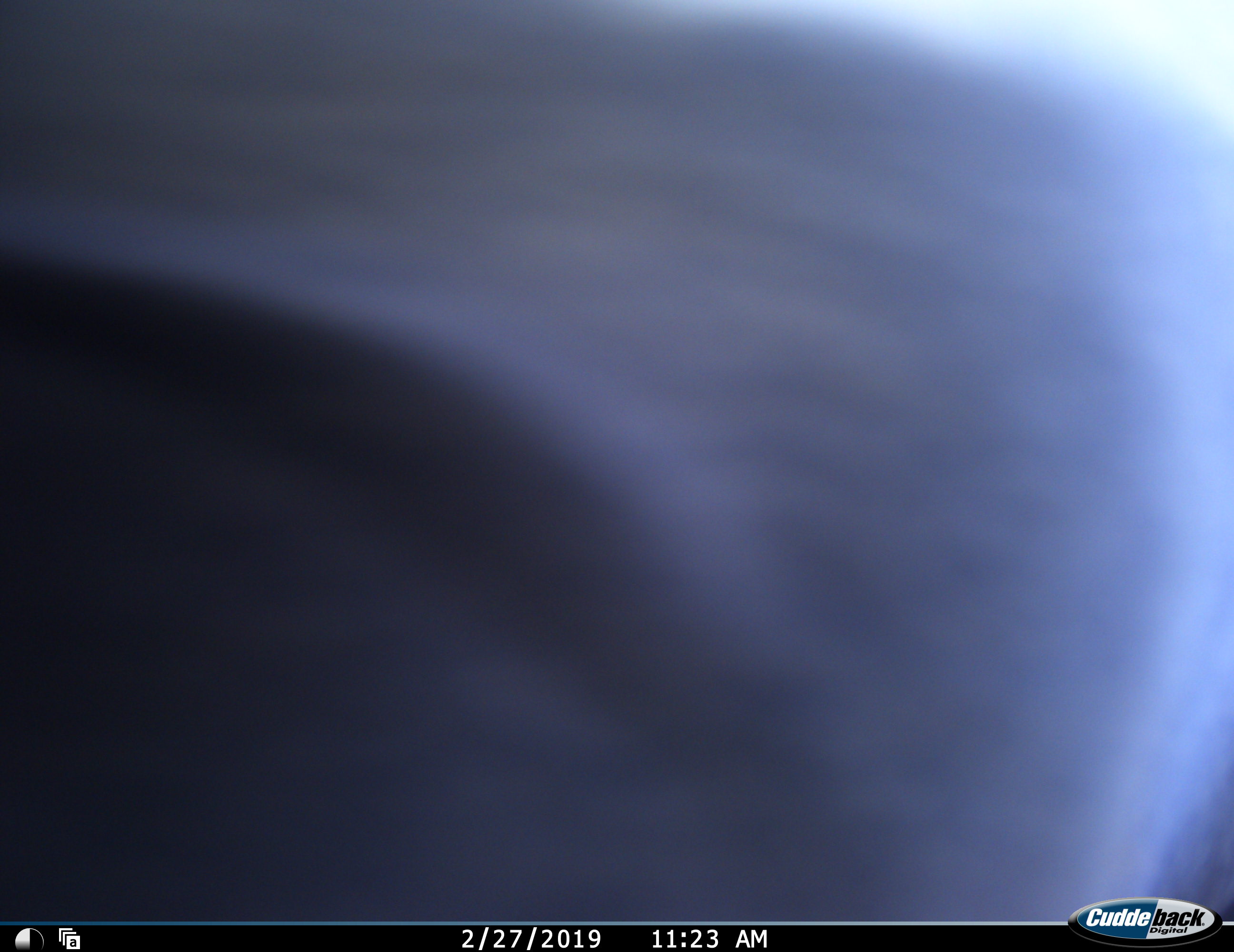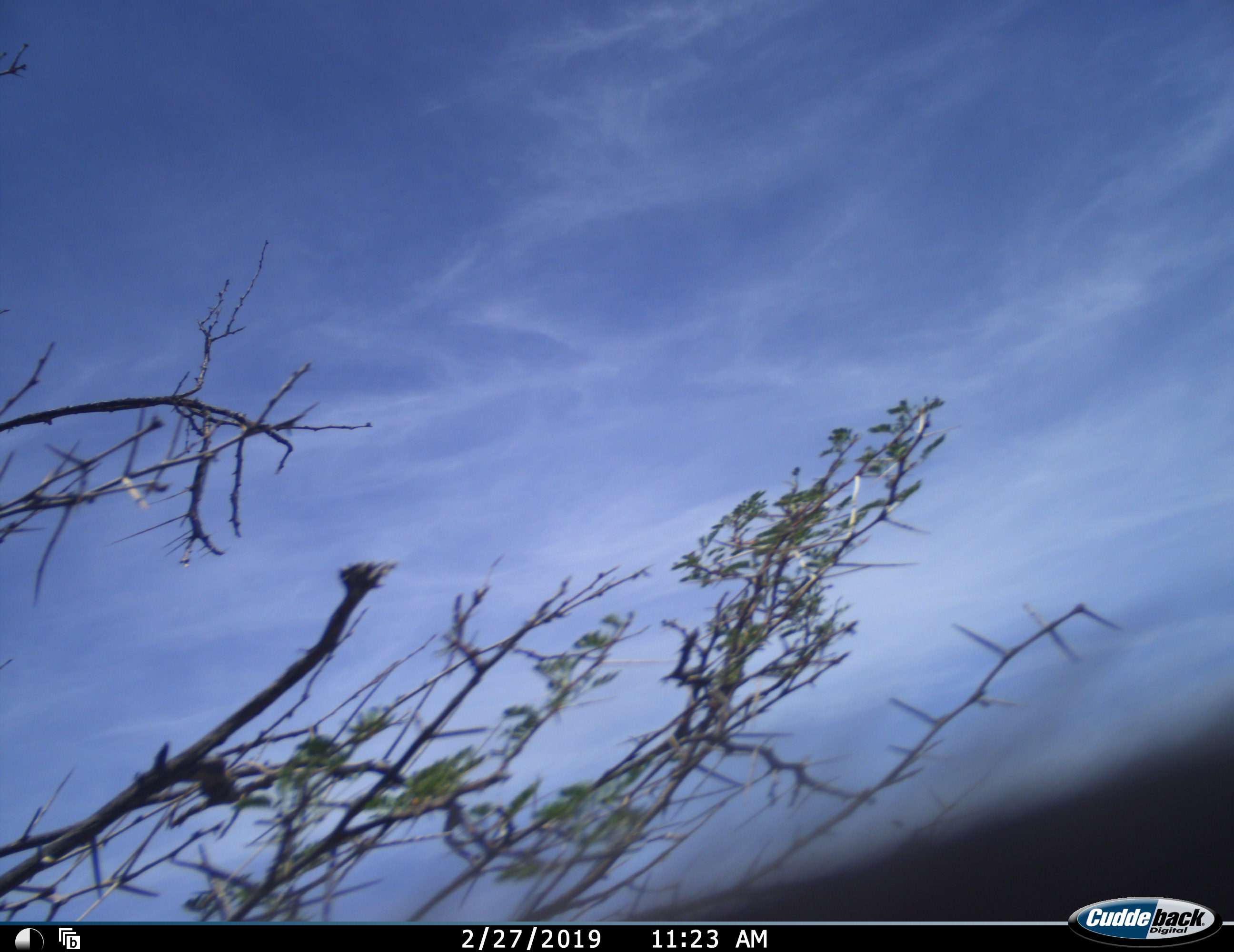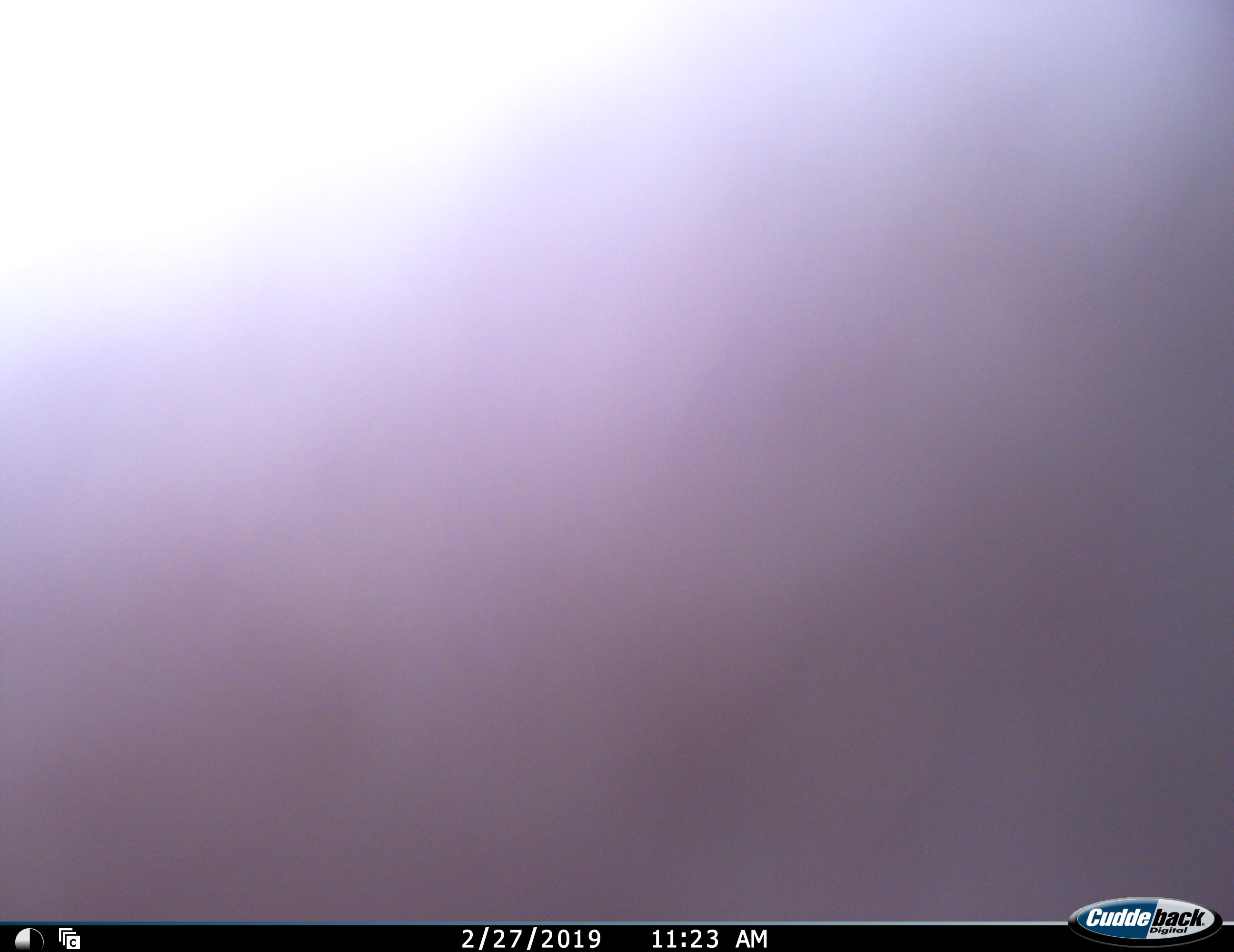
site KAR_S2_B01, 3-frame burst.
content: unidentified animal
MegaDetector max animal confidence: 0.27